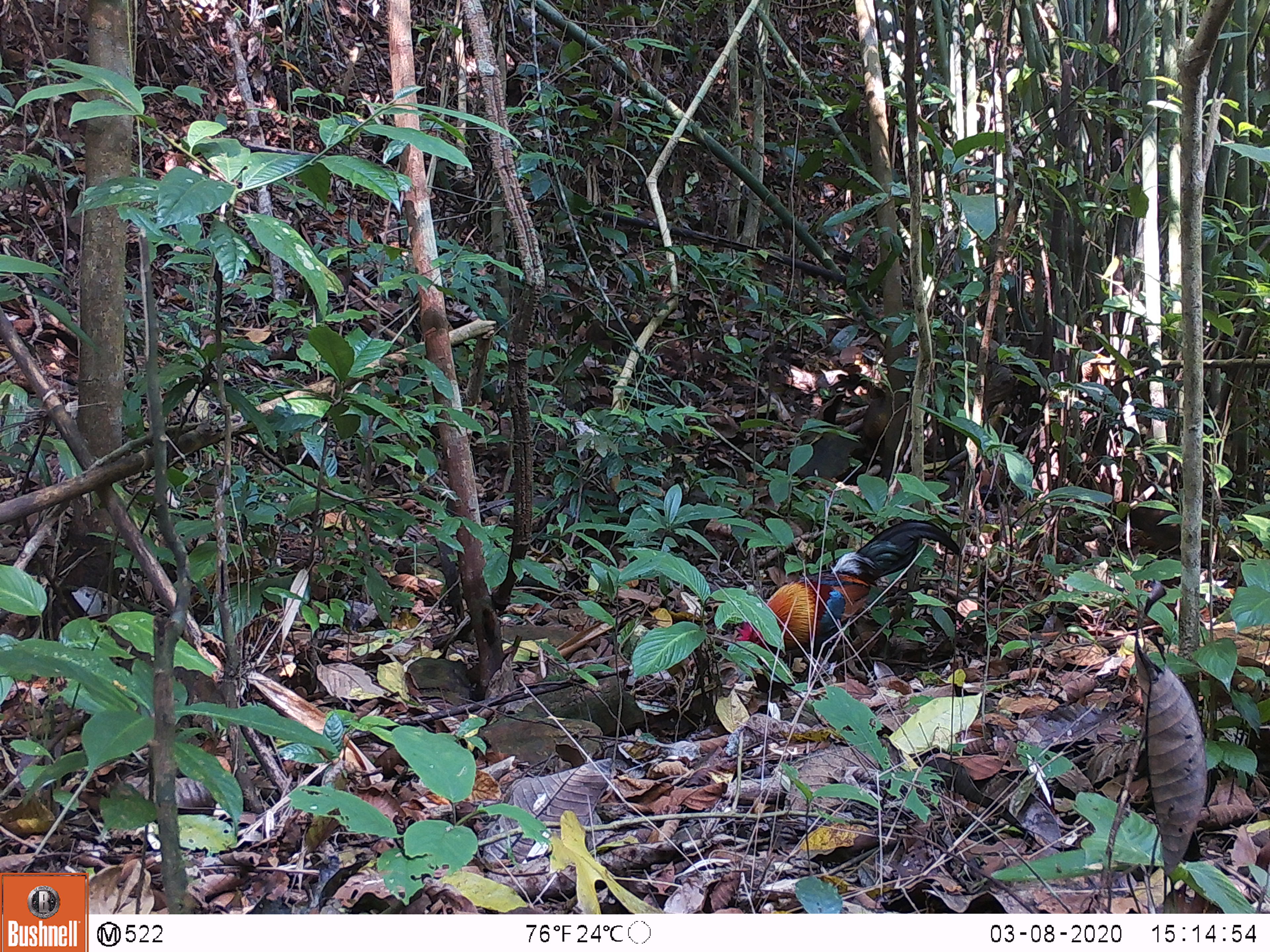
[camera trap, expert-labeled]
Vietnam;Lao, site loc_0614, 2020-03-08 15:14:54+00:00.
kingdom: Animalia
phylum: Chordata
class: Aves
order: Galliformes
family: Phasianidae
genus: Gallus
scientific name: Gallus gallus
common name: red junglefowl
Red junglefowl (Gallus gallus). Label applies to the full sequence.